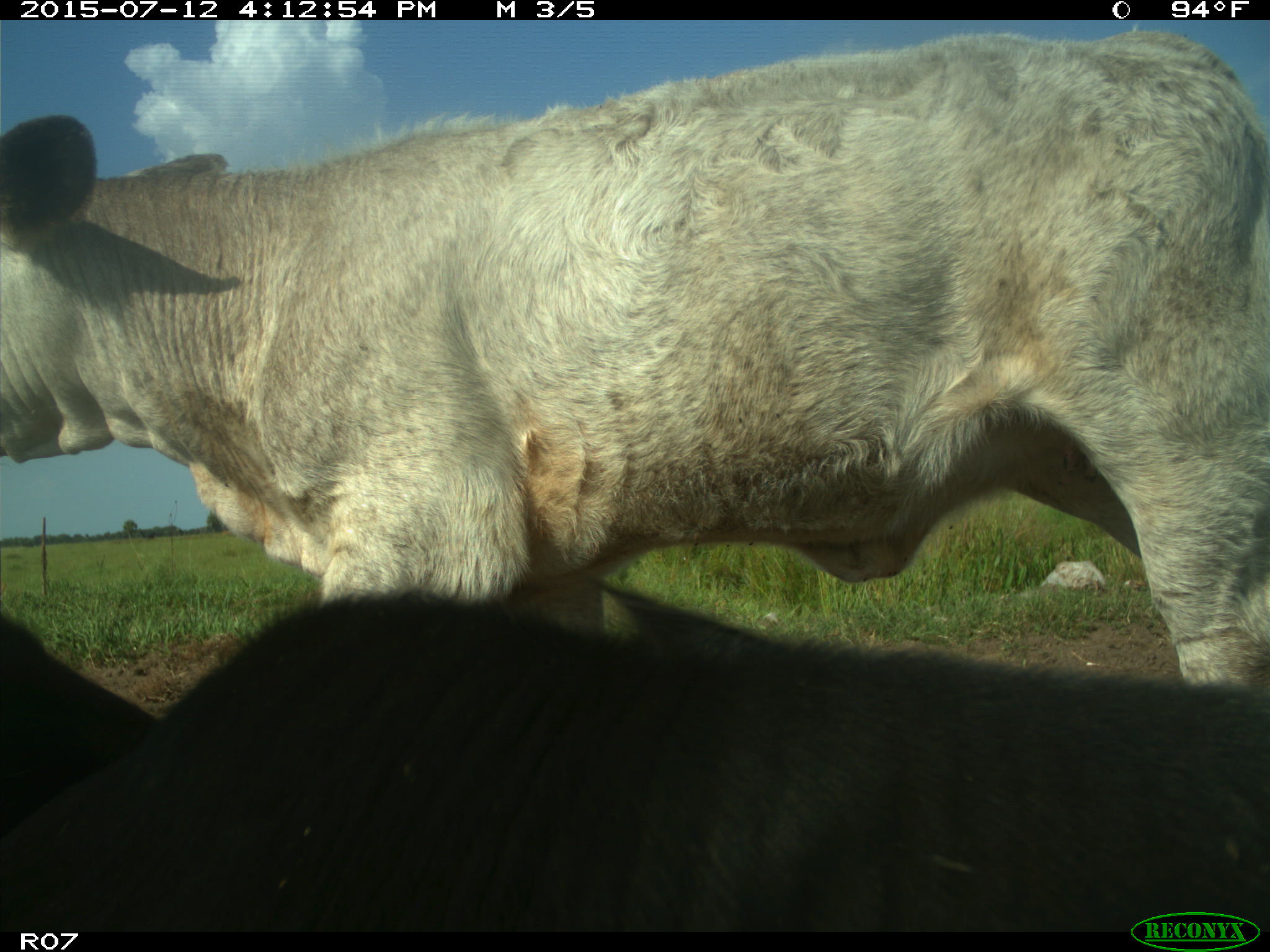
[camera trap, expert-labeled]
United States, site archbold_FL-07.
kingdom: Animalia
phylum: Chordata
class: Mammalia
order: Artiodactyla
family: Bovidae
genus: Bos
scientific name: Bos taurus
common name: domestic cow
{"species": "Bos taurus (domestic cow)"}